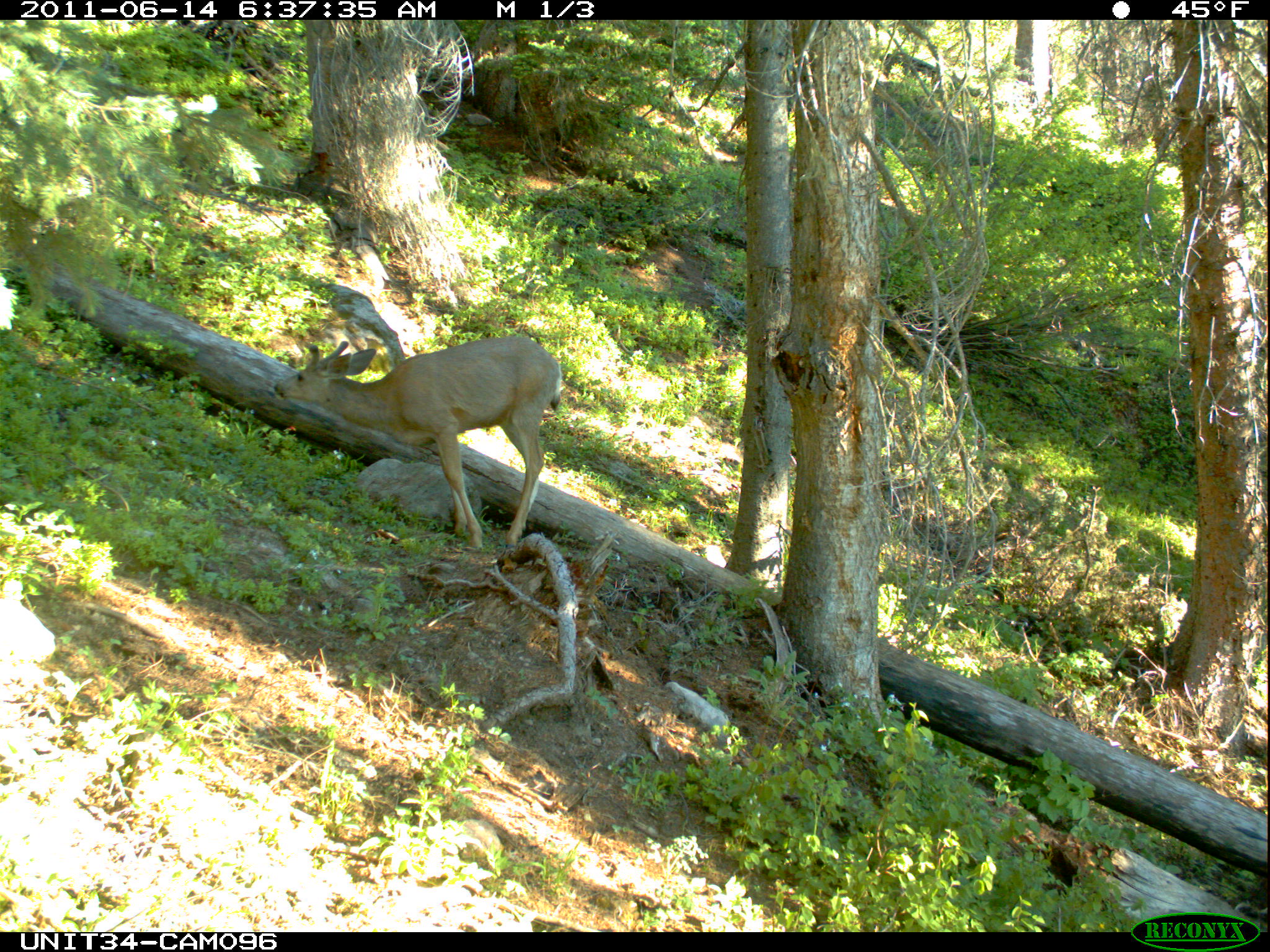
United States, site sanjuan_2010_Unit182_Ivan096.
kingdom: Animalia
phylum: Chordata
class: Mammalia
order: Artiodactyla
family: Cervidae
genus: Odocoileus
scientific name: Odocoileus hemionus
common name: mule deer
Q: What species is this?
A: Odocoileus hemionus (mule deer).